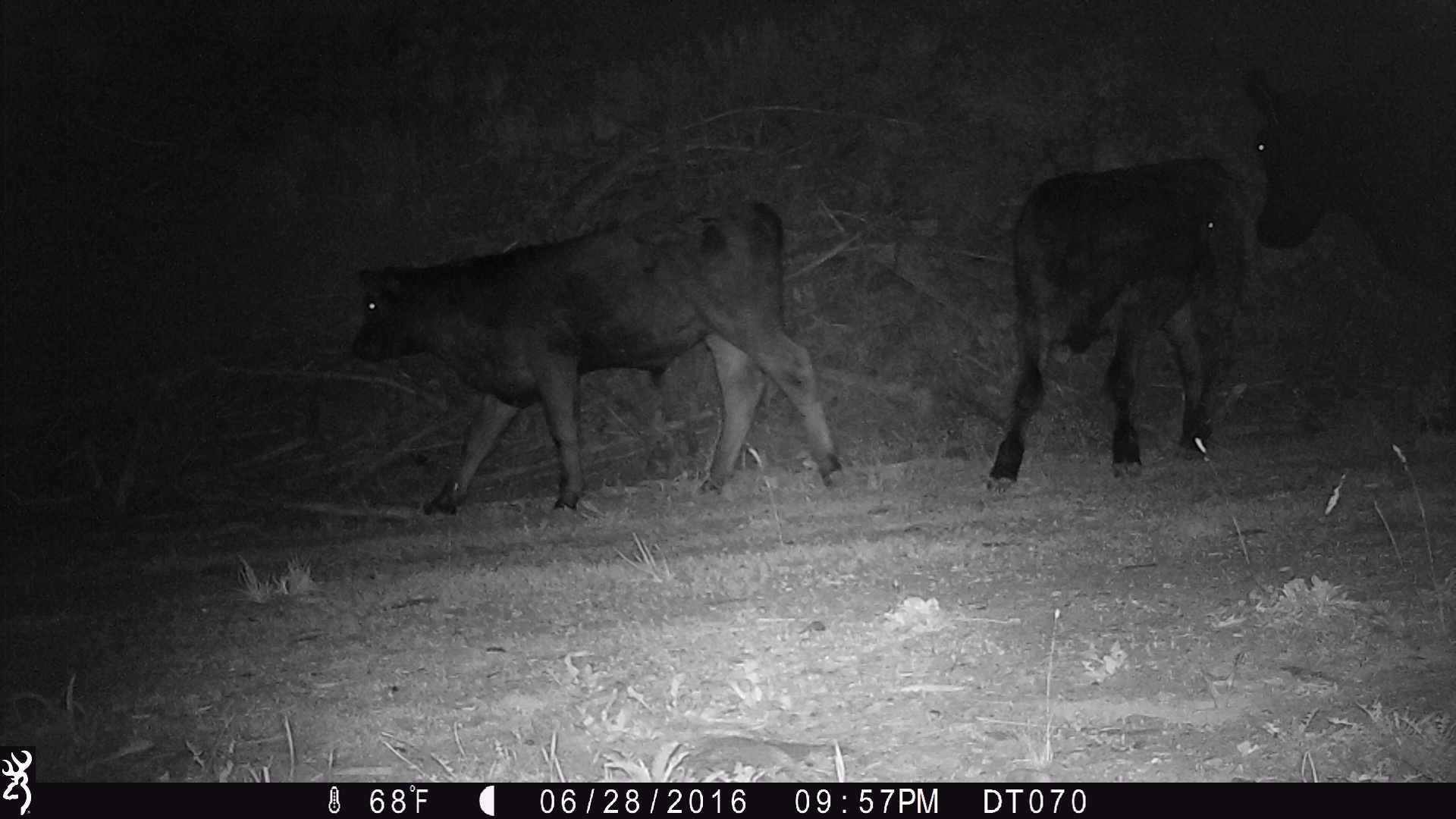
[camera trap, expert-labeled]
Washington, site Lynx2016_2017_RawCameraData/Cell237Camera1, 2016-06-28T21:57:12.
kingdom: Animalia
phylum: Chordata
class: Mammalia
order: Artiodactyla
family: Bovidae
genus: Bos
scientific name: Bos taurus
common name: domestic cattle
Domestic cattle (Bos taurus). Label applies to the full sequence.